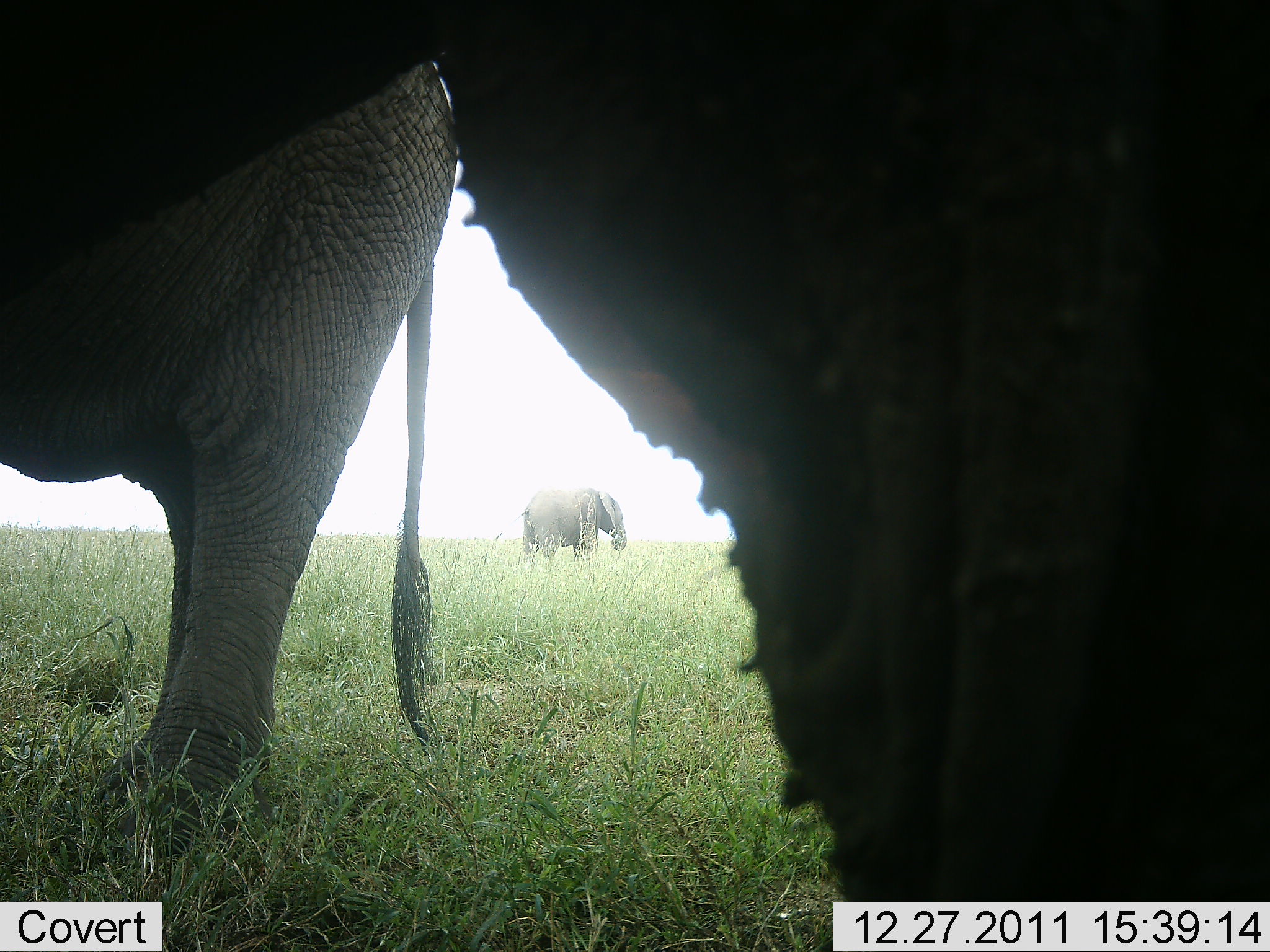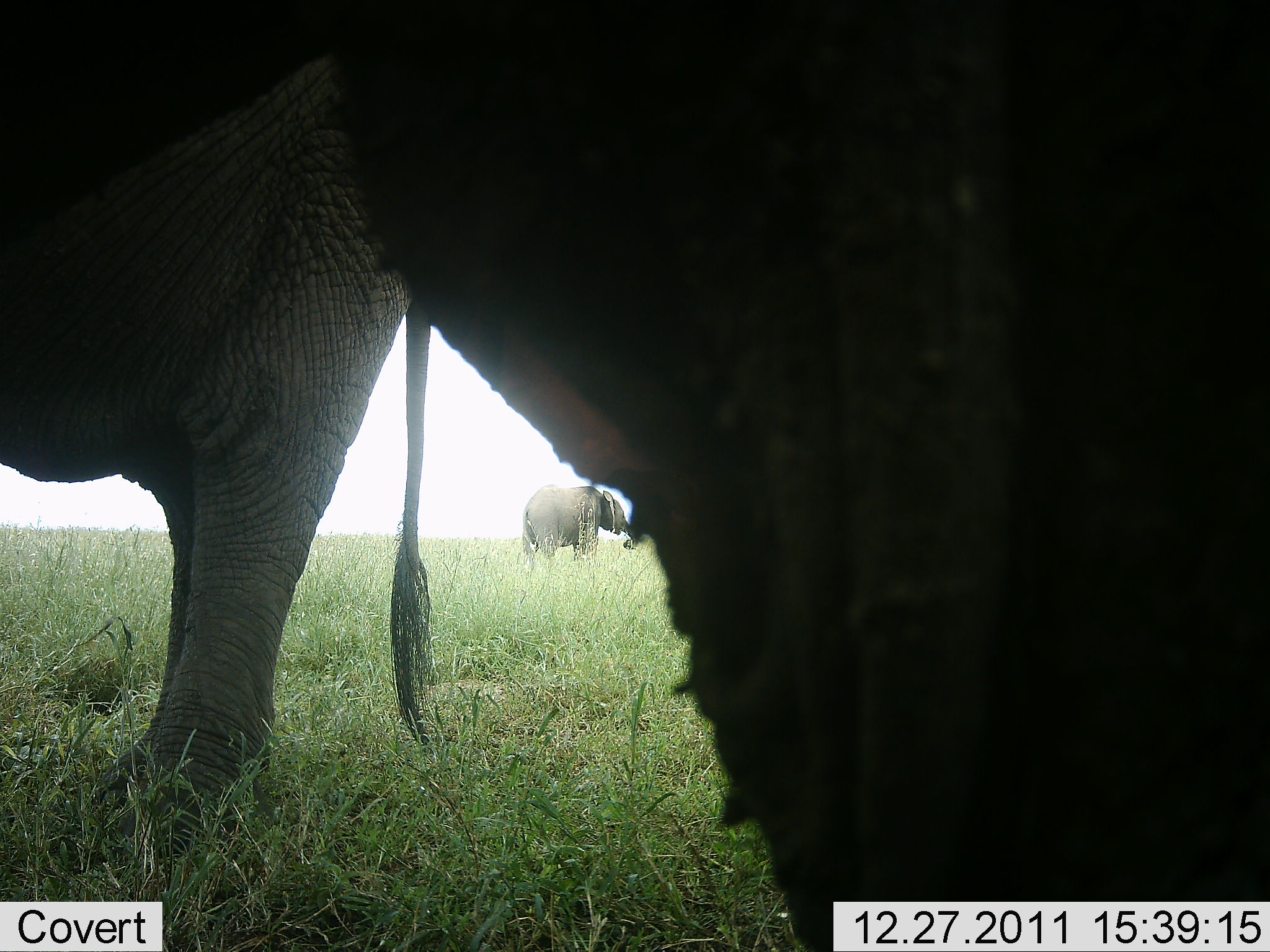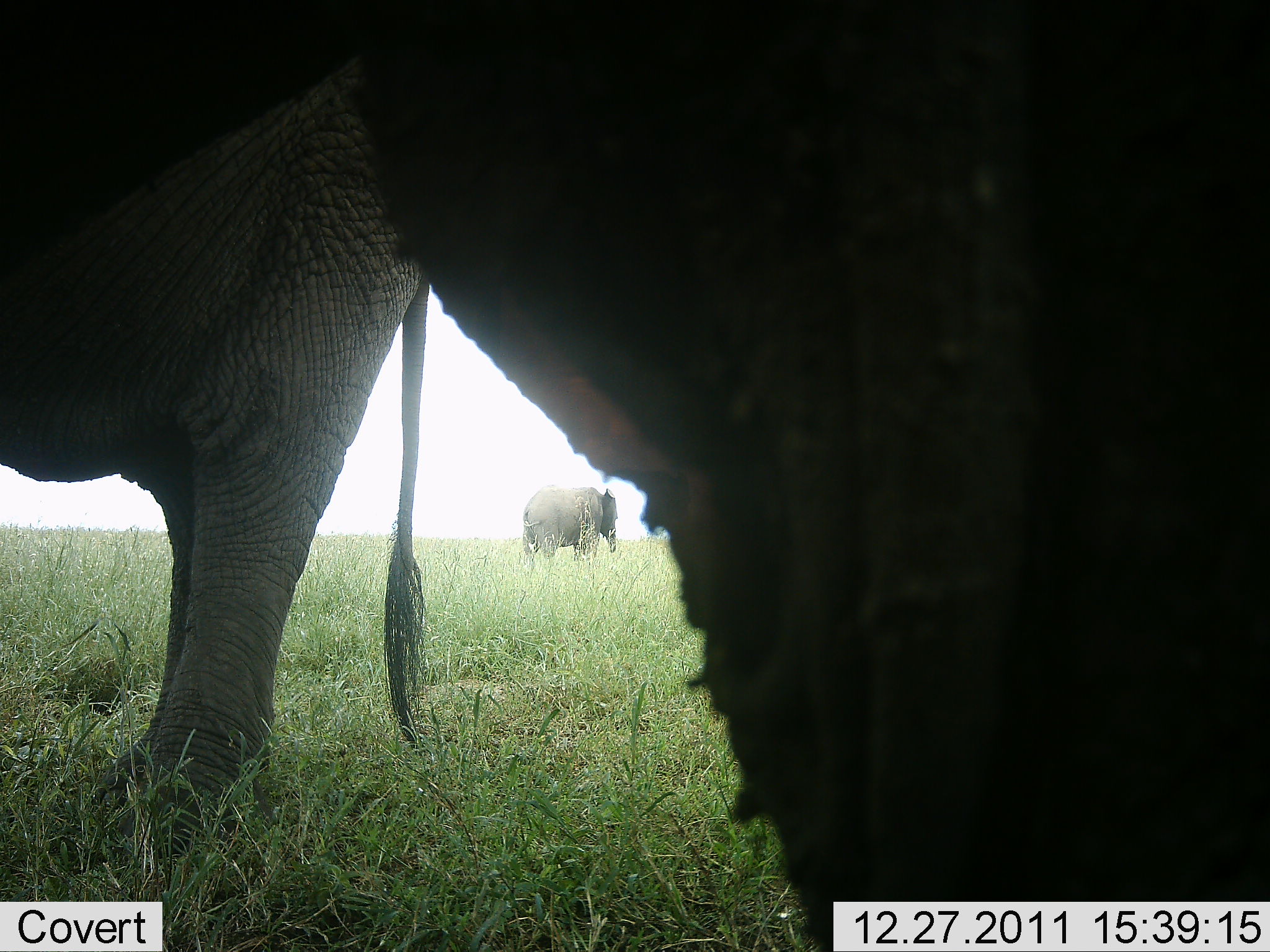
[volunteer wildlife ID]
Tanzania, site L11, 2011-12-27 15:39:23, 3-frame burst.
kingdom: Animalia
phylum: Chordata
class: Mammalia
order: Proboscidea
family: Elephantidae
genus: Loxodonta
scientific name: Loxodonta africana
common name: african bush elephant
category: elephant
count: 3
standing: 92%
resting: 8%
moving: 8%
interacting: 0%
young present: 0%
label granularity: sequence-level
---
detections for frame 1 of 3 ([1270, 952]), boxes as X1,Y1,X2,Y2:
animal: 438,0,1269,951; 1,0,460,866; 517,490,629,565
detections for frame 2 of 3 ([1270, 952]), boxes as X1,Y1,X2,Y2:
animal: 222,1,1270,952; 0,0,436,844; 520,484,634,569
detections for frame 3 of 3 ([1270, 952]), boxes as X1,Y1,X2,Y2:
animal: 343,1,1270,951; 0,0,430,849; 522,485,618,562